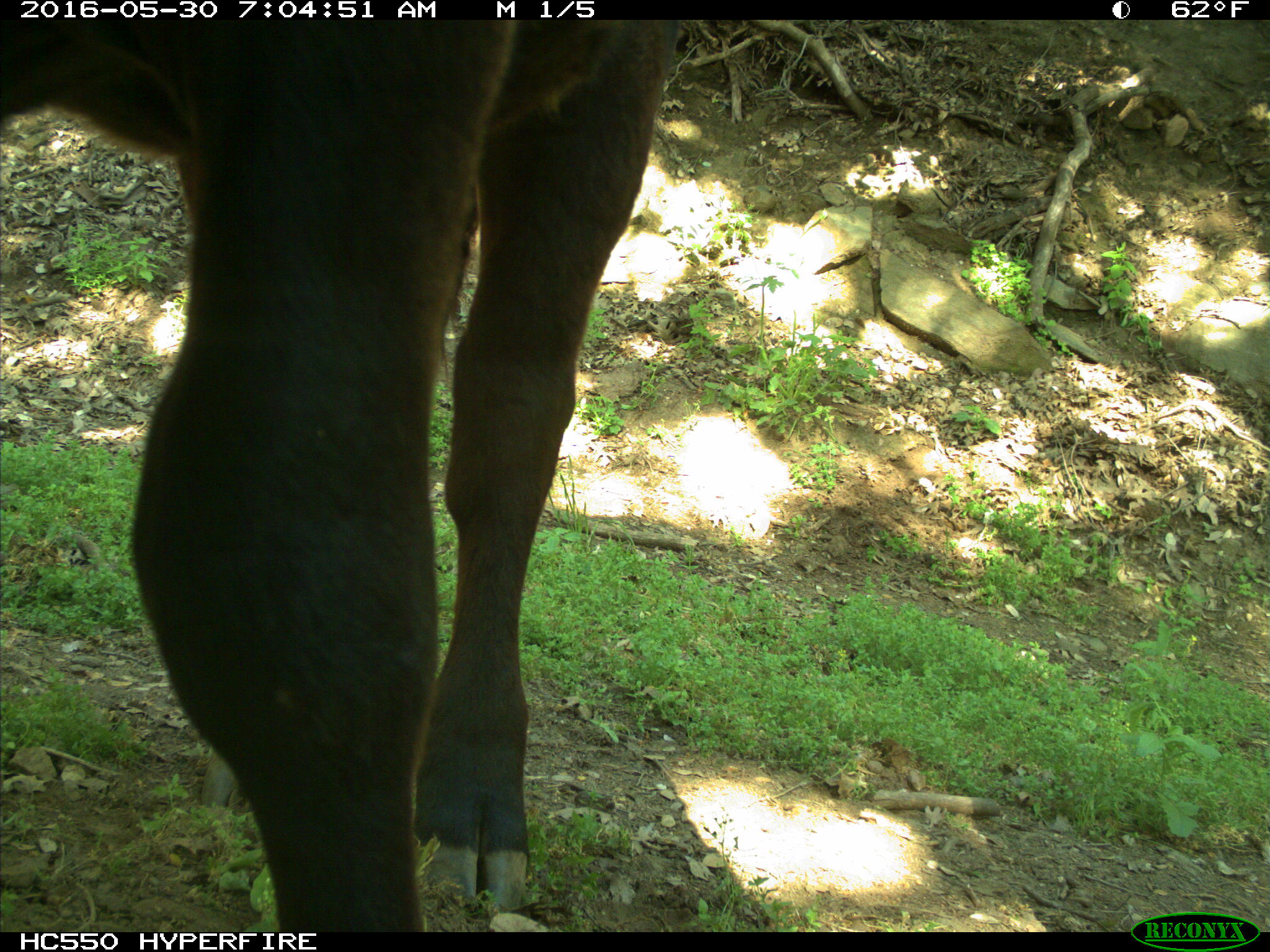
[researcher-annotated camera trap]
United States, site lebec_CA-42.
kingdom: Animalia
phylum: Chordata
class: Mammalia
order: Artiodactyla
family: Bovidae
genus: Bos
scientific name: Bos taurus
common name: domestic cow